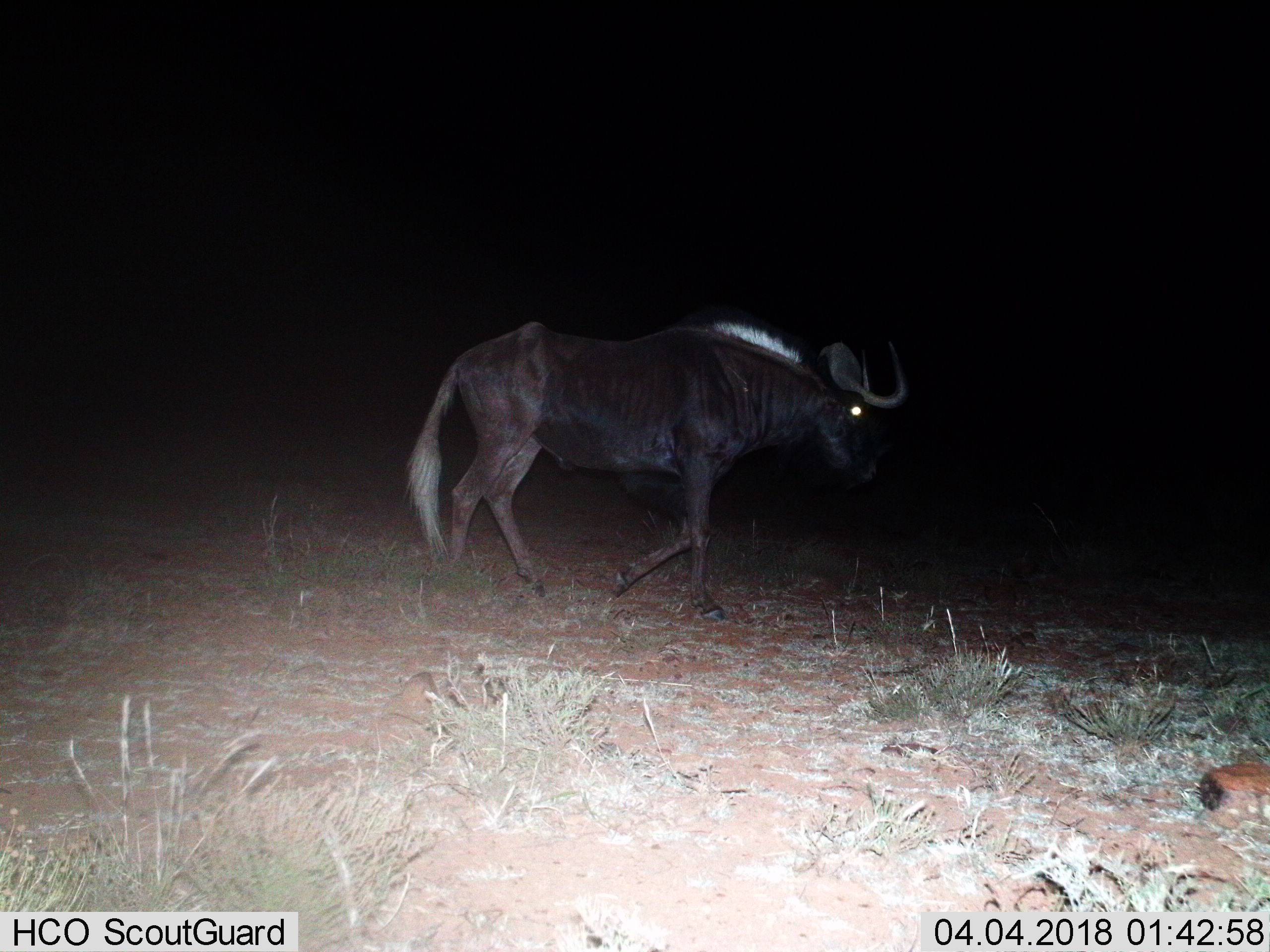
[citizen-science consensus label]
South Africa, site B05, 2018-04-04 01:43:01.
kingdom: Animalia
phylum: Chordata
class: Mammalia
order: Artiodactyla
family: Bovidae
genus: Connochaetes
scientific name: Connochaetes gnou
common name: black wildebeest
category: wildebeestblack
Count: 1.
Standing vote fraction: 30%.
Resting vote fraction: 0%.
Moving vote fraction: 90%.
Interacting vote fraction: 0%.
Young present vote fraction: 0%.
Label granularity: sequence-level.